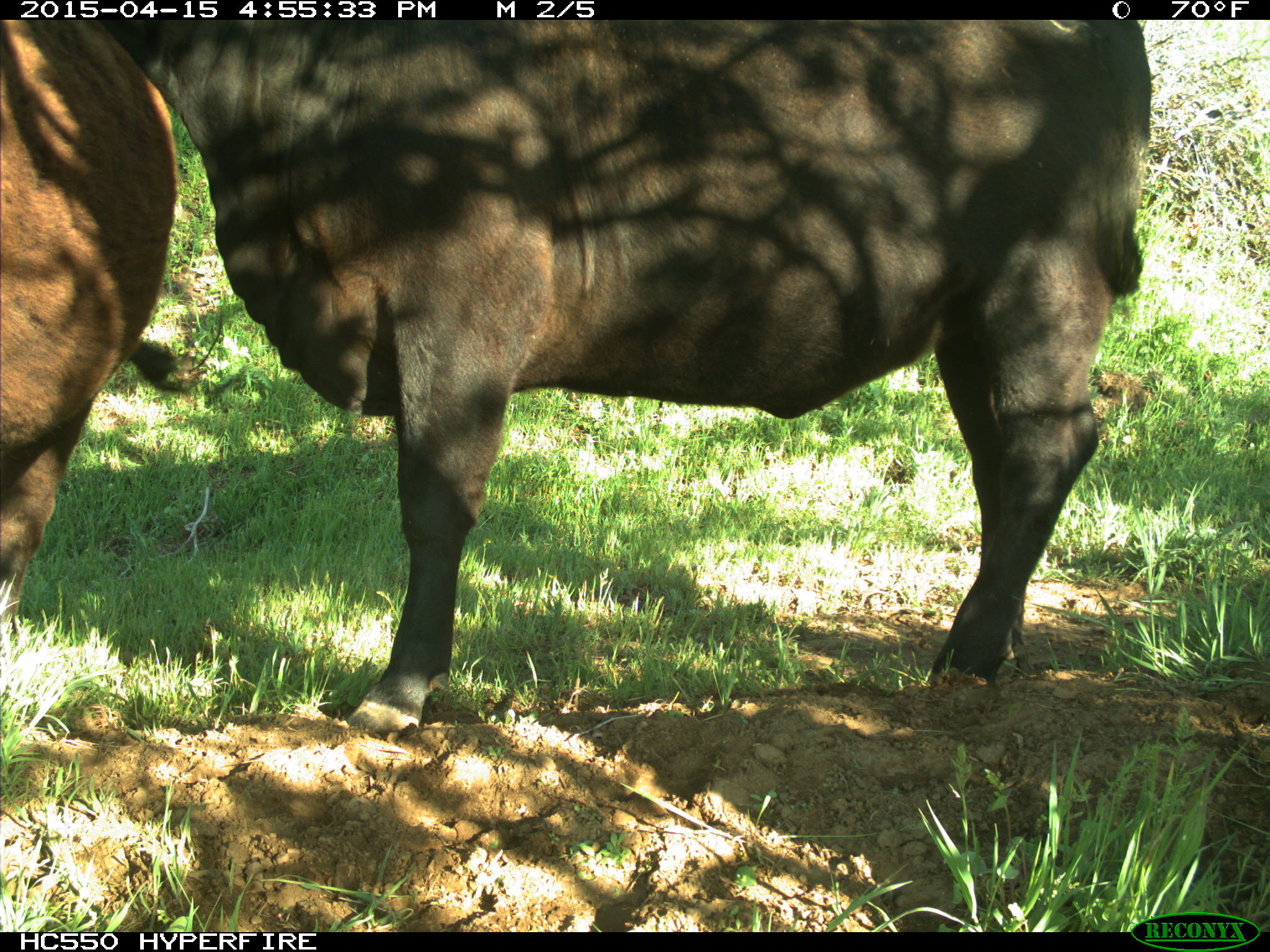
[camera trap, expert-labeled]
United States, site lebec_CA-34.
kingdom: Animalia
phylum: Chordata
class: Mammalia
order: Artiodactyla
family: Bovidae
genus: Bos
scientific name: Bos taurus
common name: domestic cow